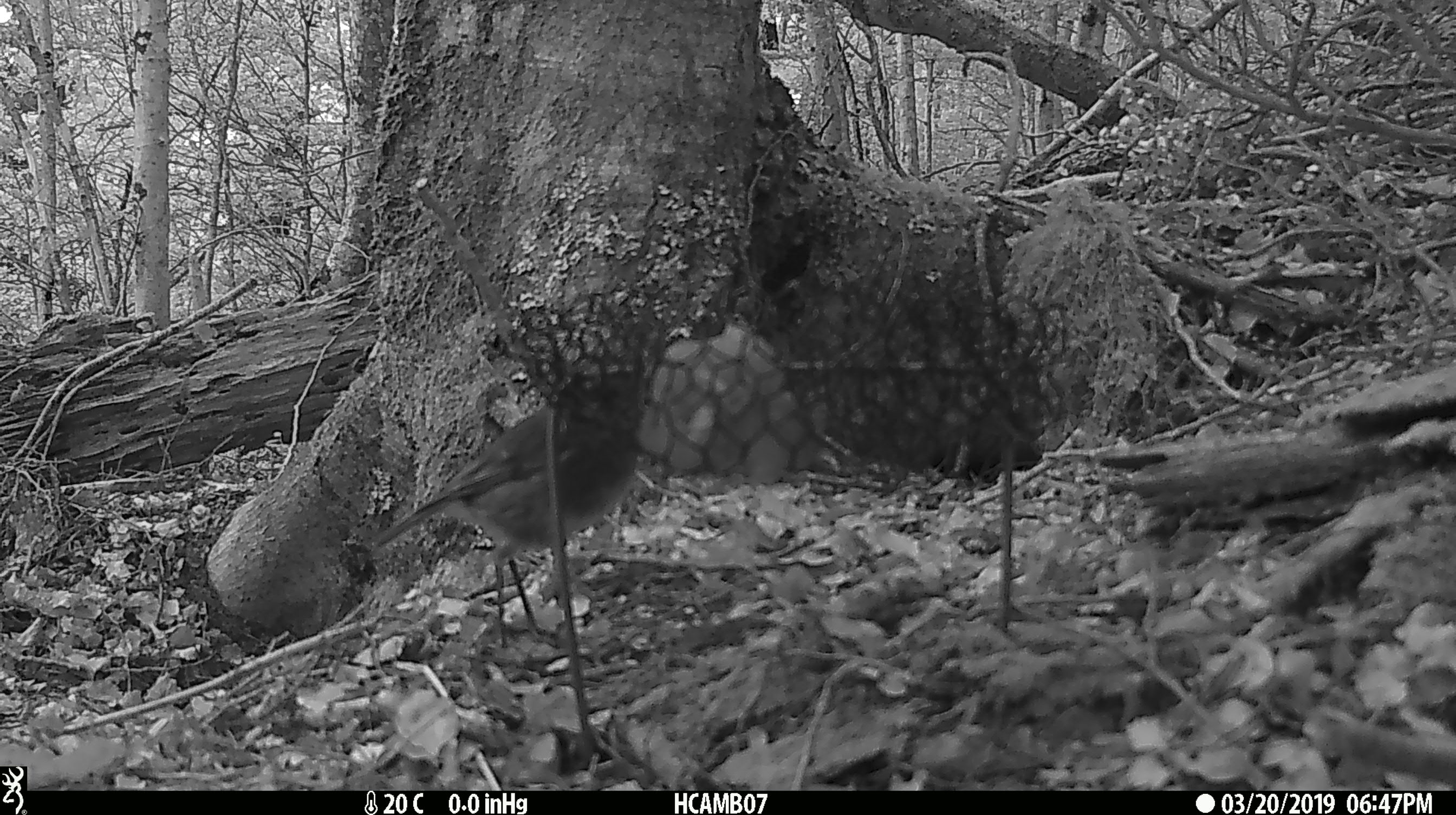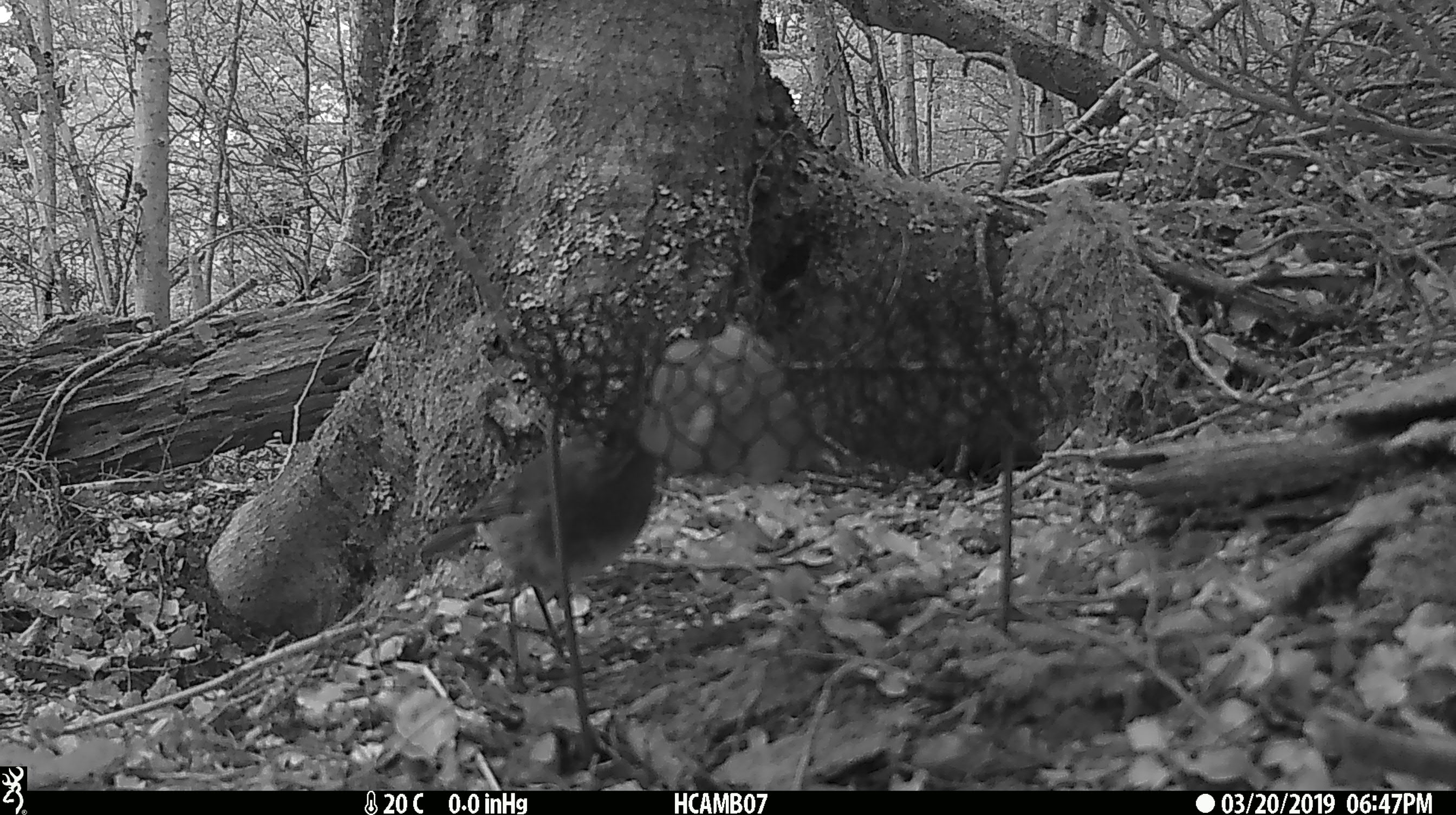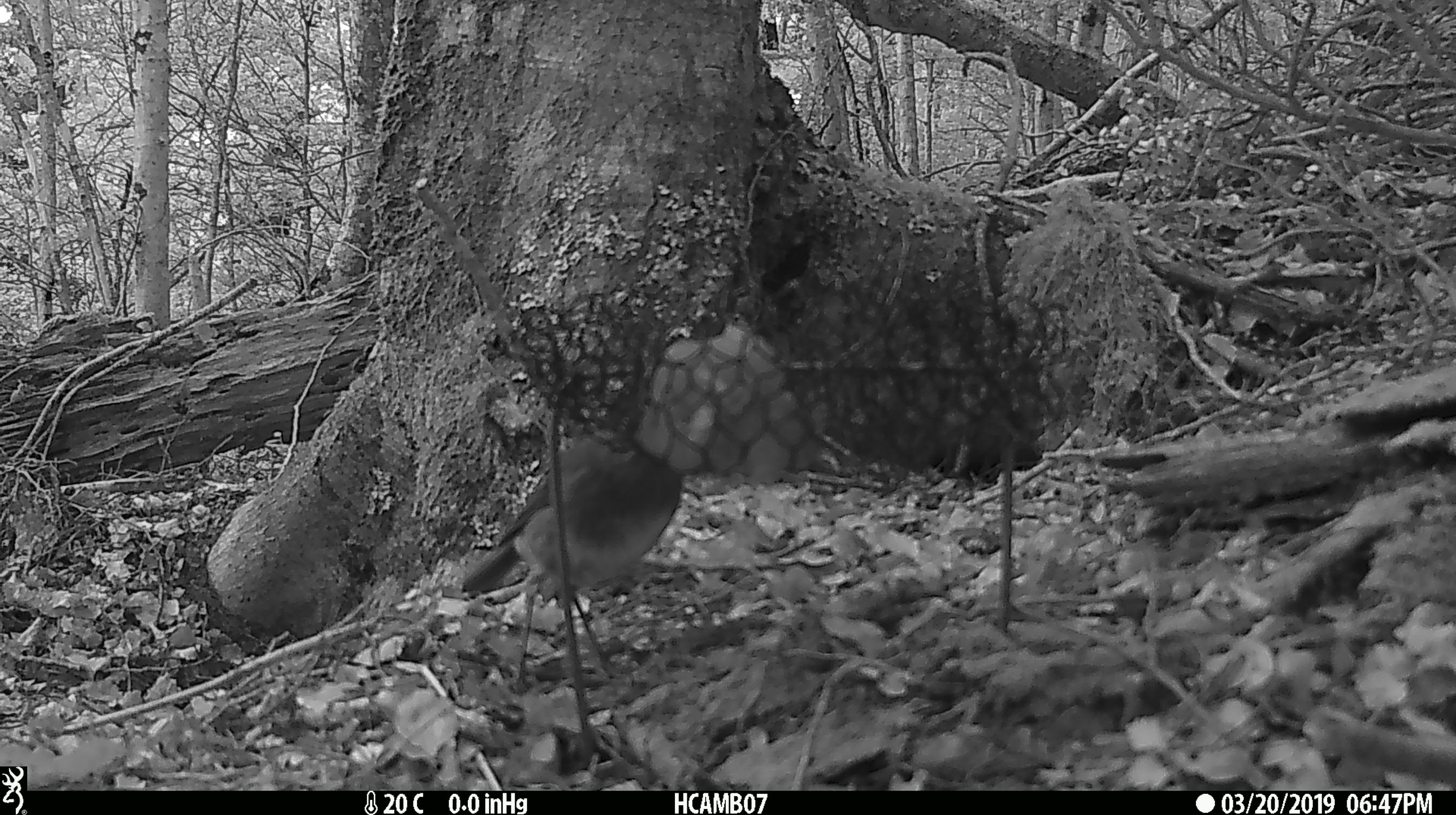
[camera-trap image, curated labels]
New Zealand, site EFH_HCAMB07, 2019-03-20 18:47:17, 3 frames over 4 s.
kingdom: Animalia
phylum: Chordata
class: Aves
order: Passeriformes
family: Petroicidae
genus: Petroica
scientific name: Petroica australis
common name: new zealand robin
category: robin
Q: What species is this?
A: Robin (new zealand robin) (Petroica australis).